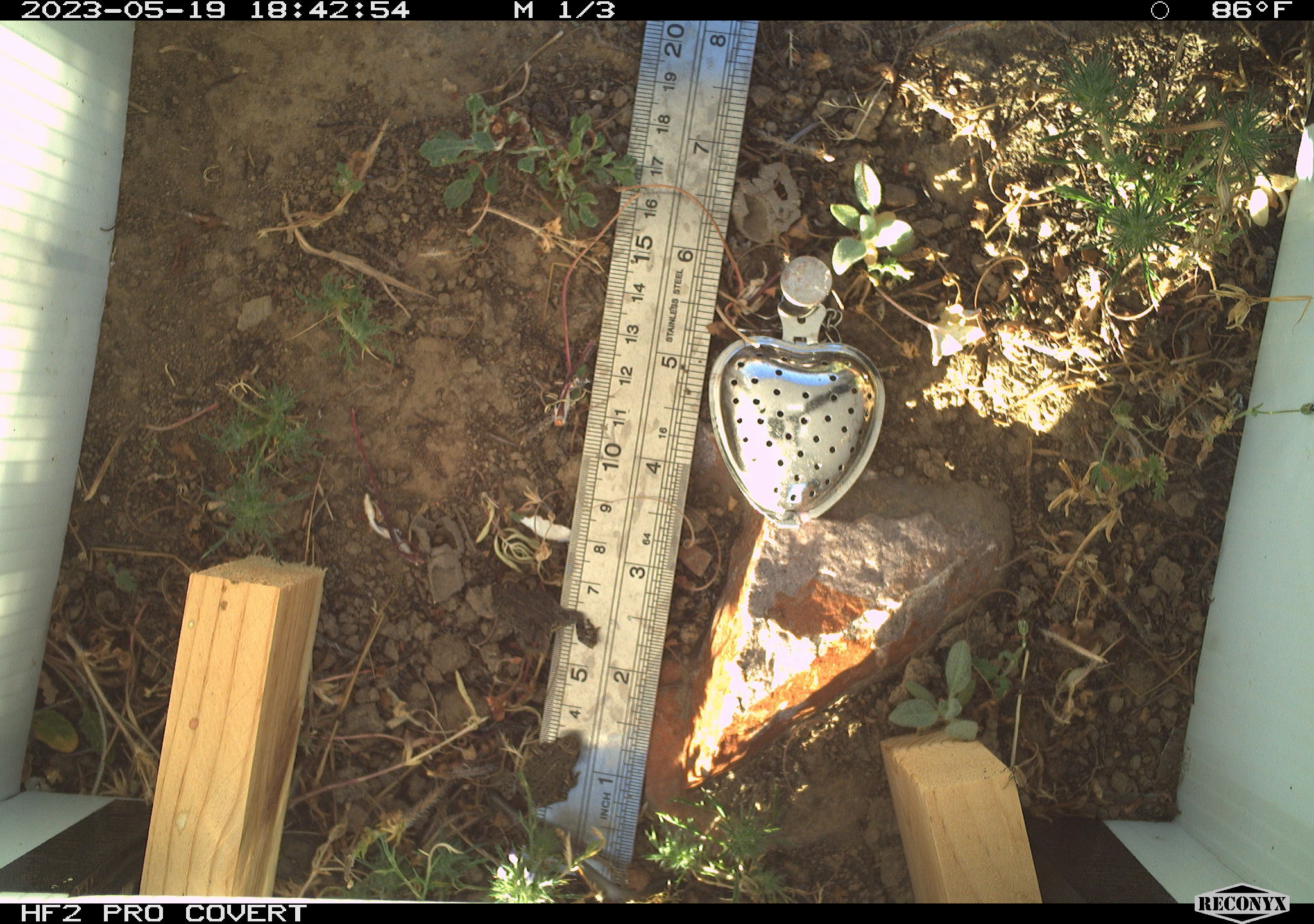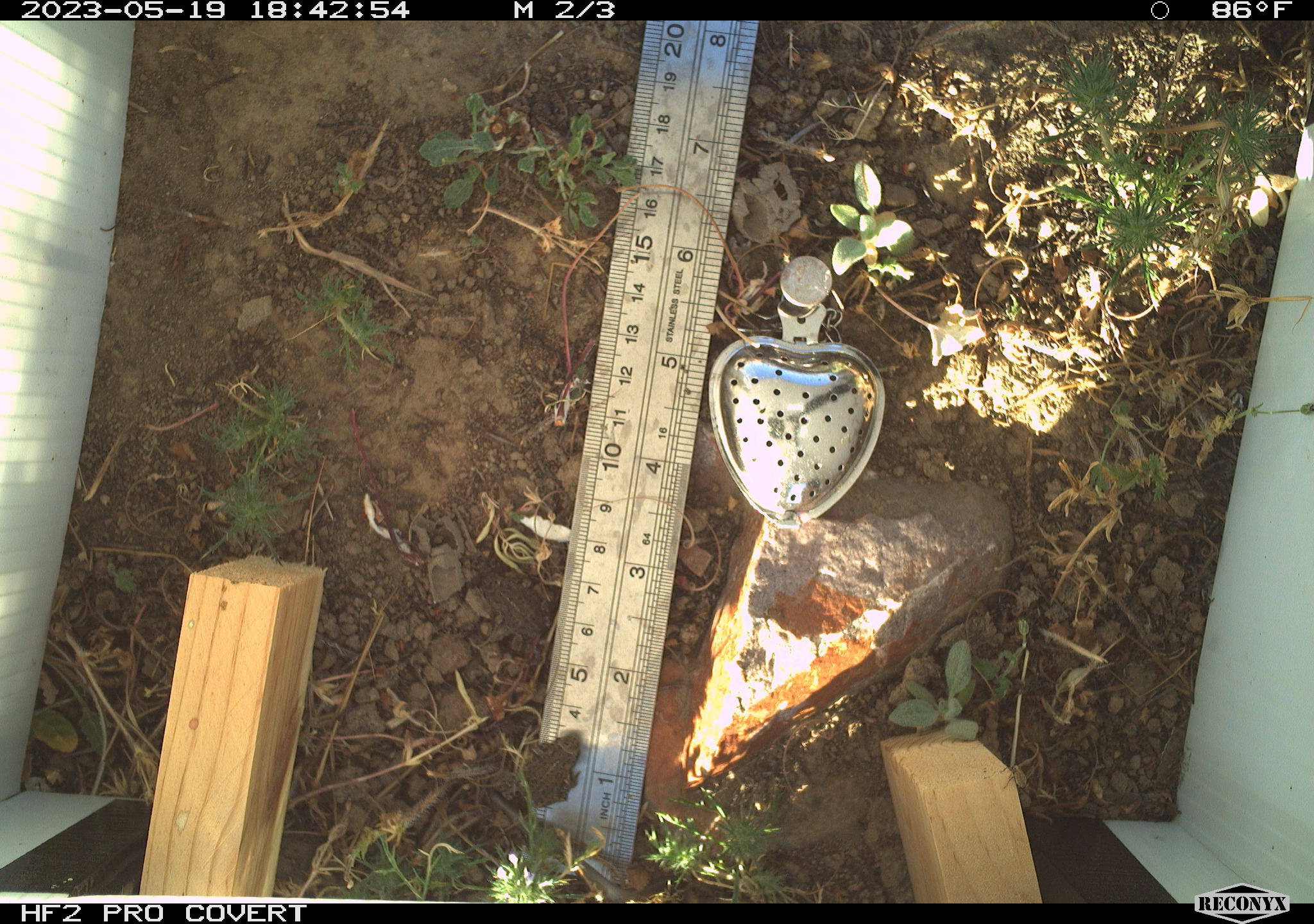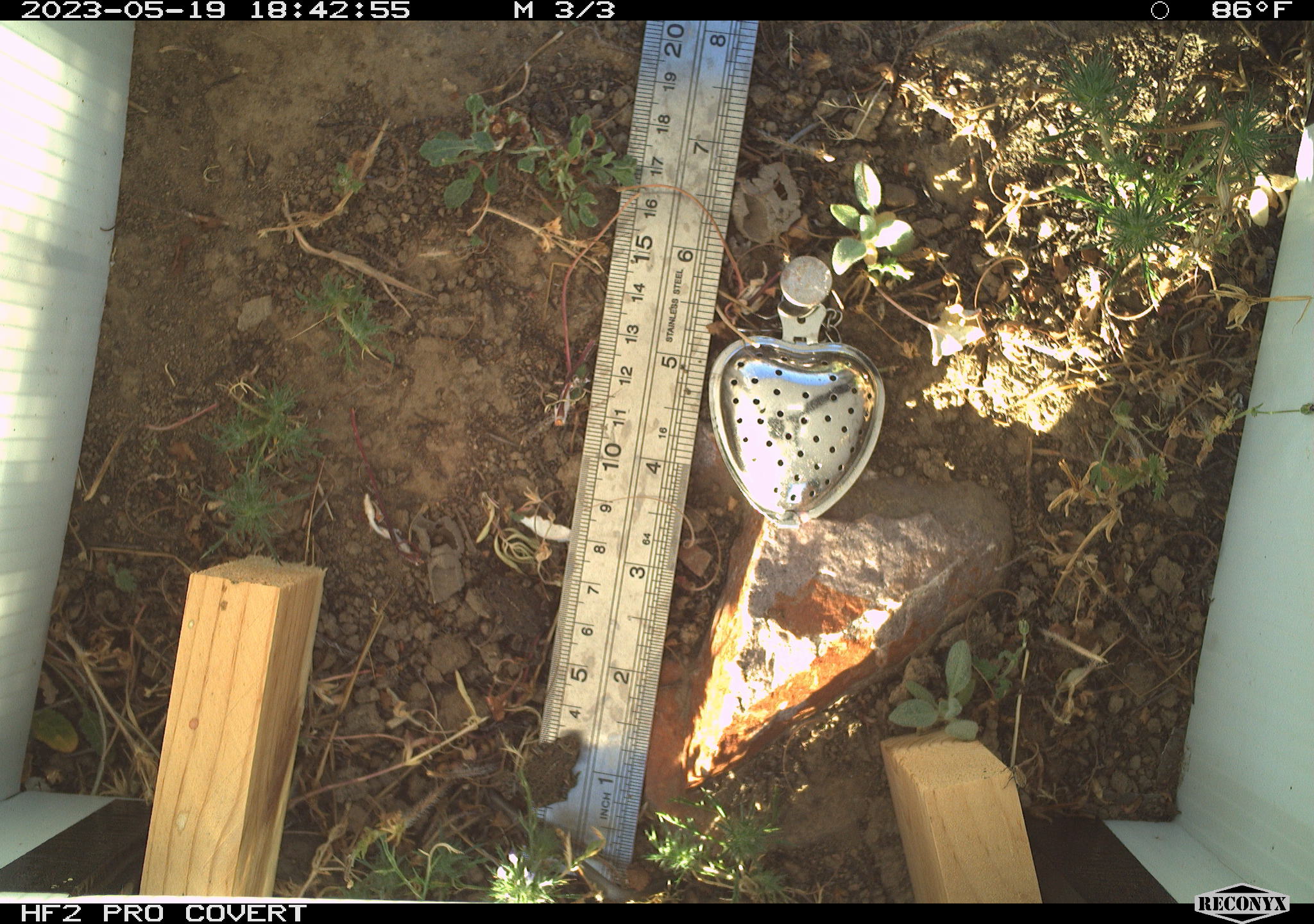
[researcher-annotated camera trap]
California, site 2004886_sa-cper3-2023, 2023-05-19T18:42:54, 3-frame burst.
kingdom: Animalia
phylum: Chordata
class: Amphibia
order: Anura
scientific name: Anura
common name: frogs